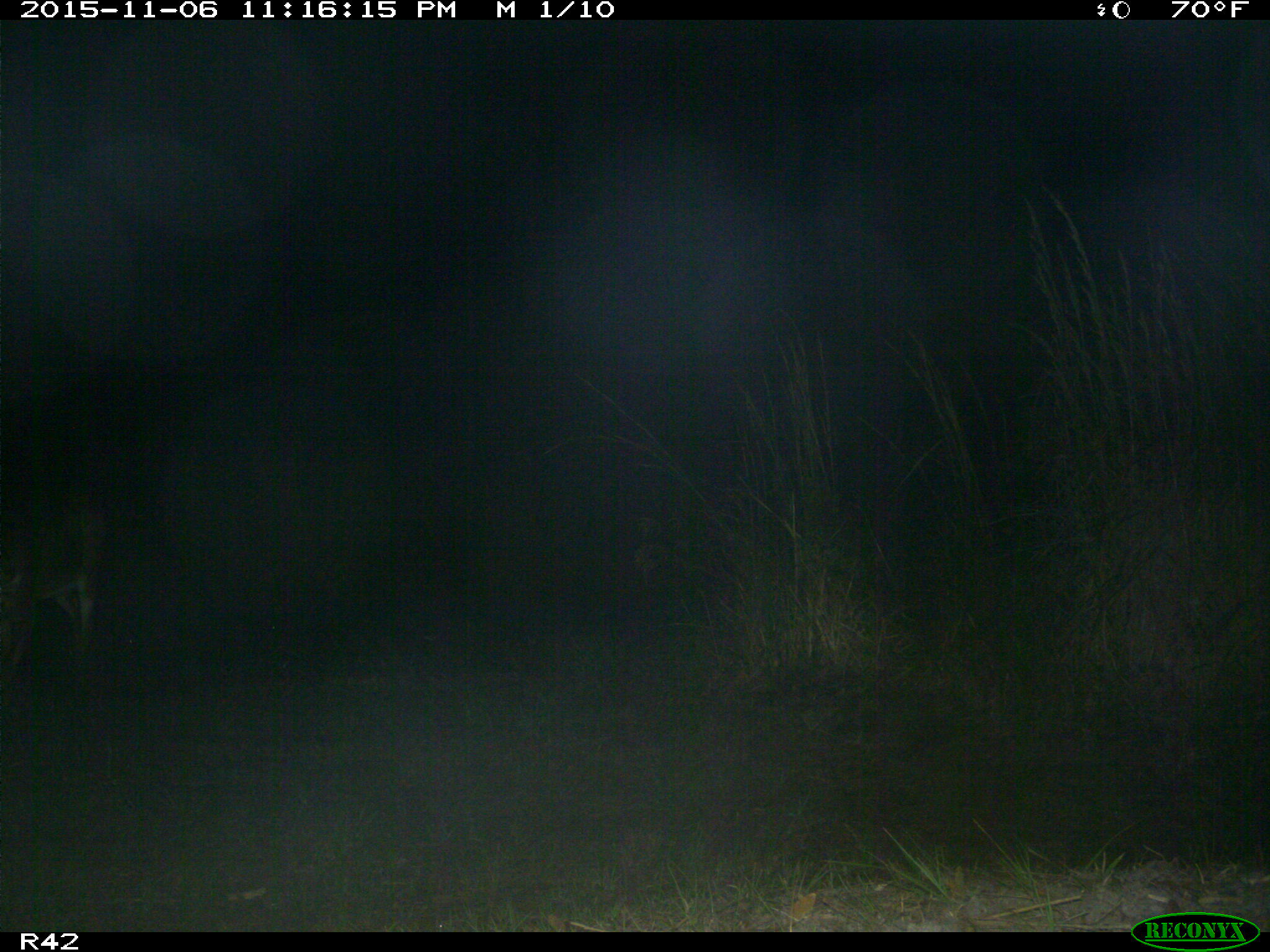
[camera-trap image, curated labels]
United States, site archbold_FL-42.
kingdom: Animalia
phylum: Chordata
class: Mammalia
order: Artiodactyla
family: Cervidae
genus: Odocoileus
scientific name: Odocoileus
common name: deer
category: unidentified deer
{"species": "unidentified deer (deer) (Odocoileus)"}